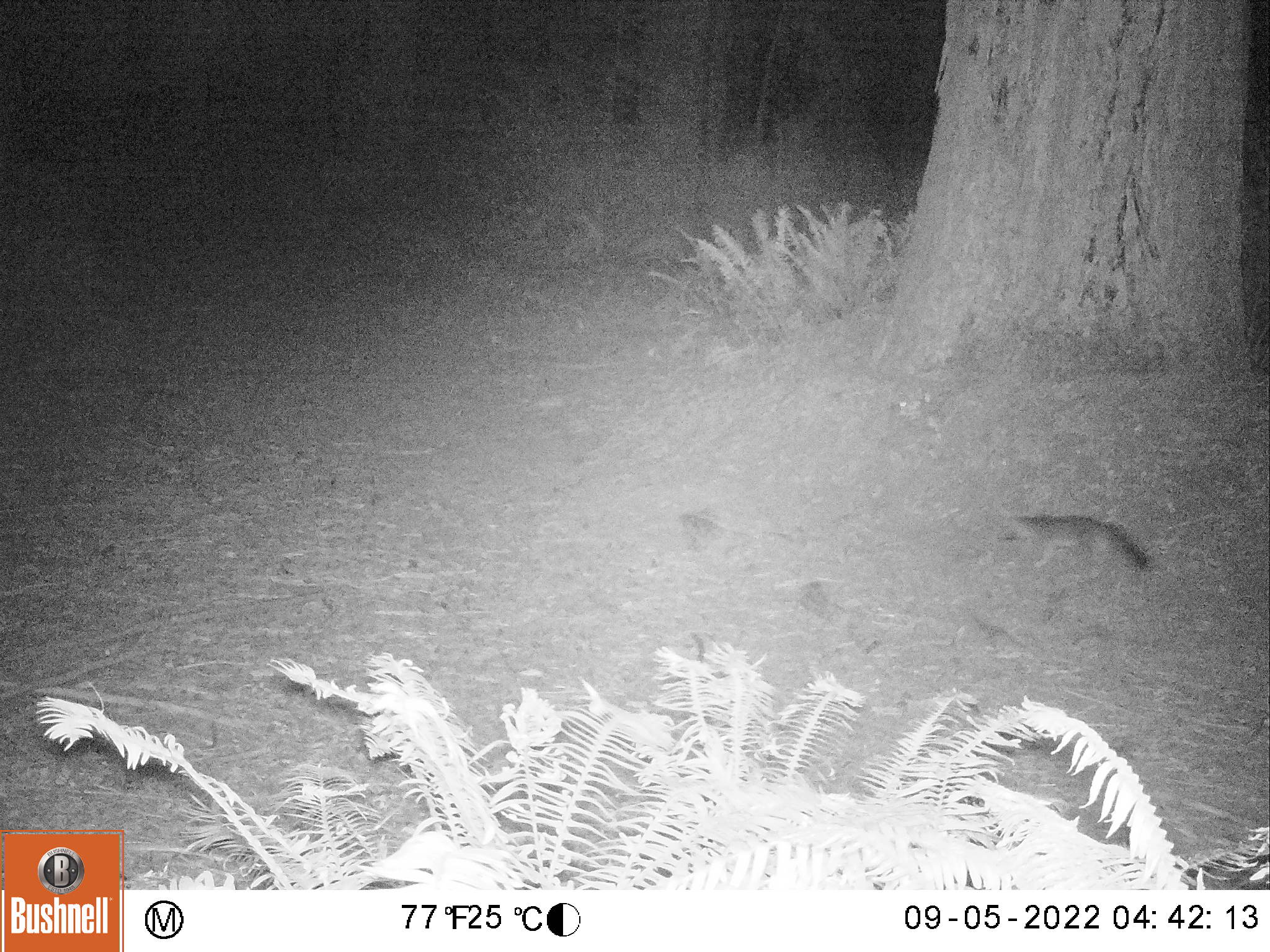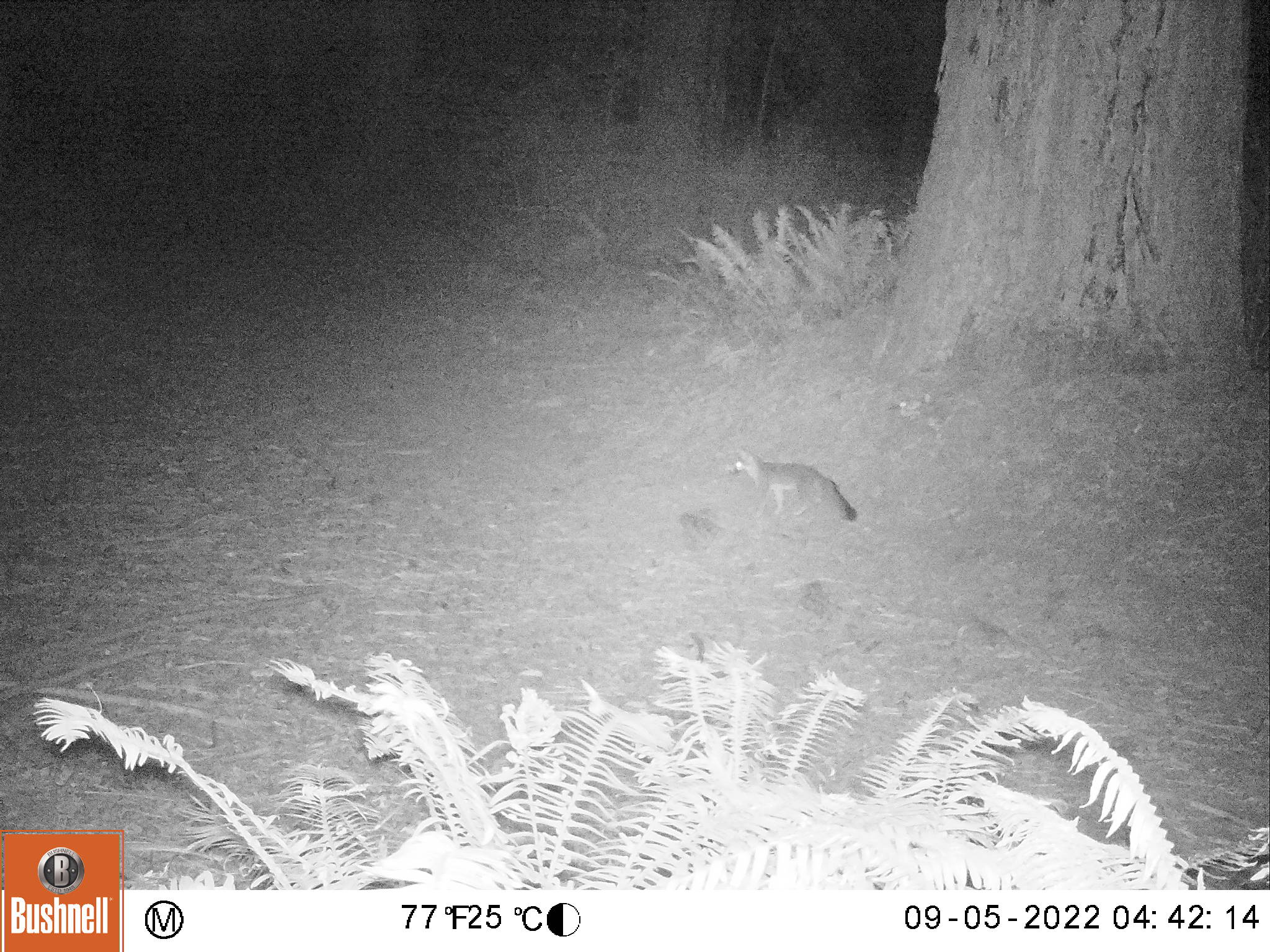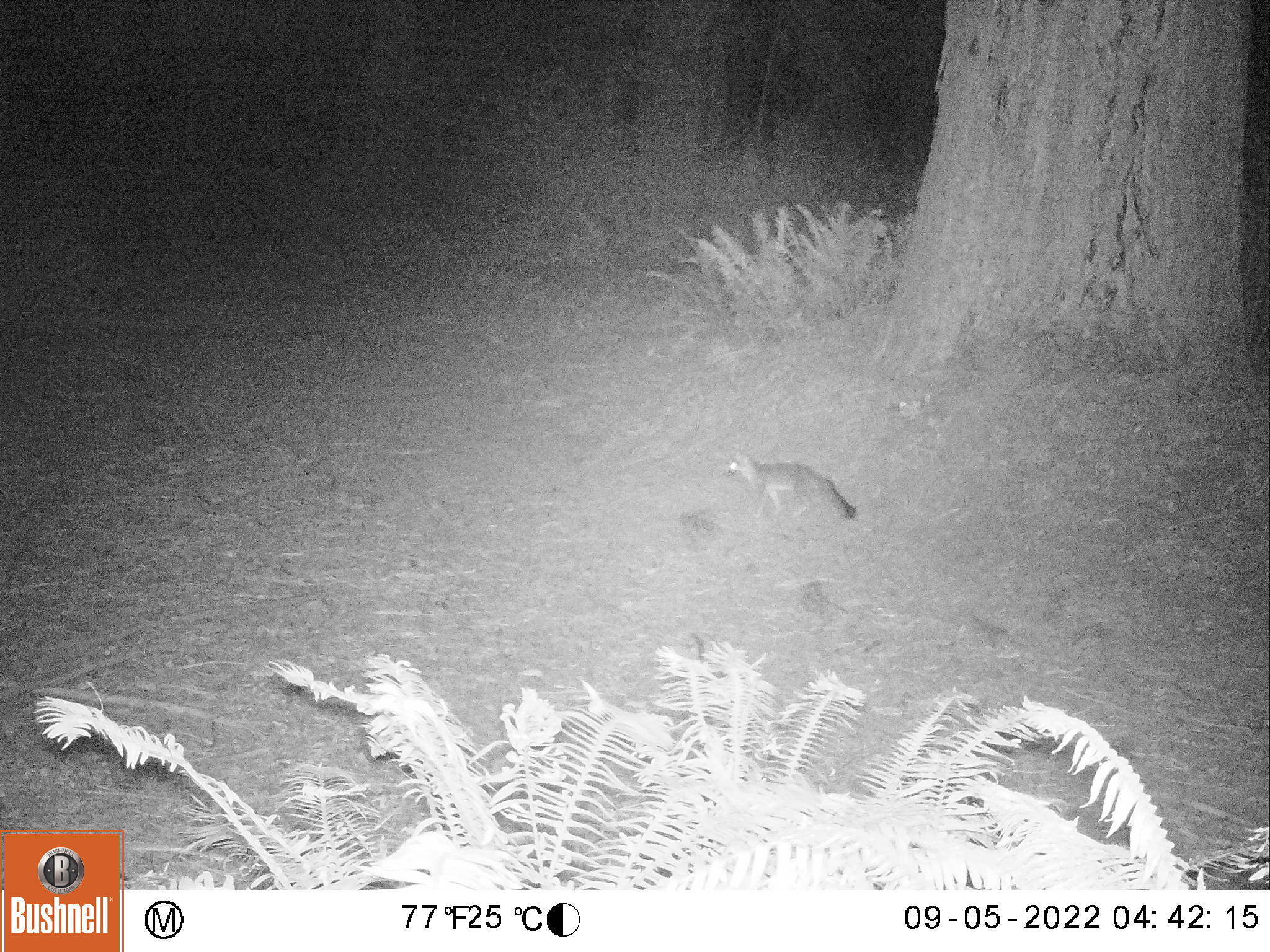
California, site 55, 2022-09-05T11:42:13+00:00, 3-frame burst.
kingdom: Animalia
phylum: Chordata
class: Mammalia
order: Carnivora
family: Canidae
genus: Urocyon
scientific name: Urocyon cinereoargenteus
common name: gray fox